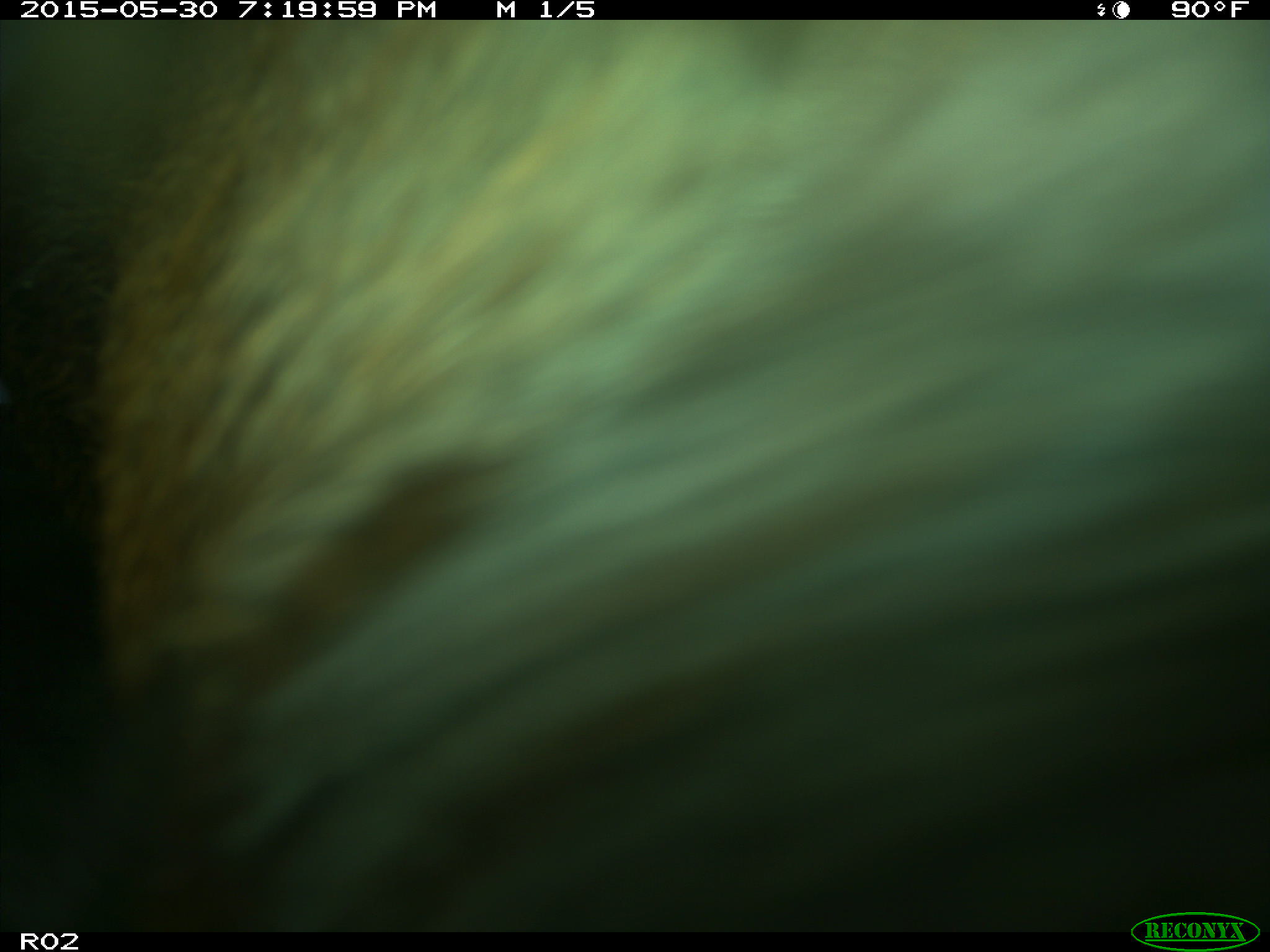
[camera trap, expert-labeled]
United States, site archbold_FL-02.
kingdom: Animalia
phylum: Chordata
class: Mammalia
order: Artiodactyla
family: Bovidae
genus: Bos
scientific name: Bos taurus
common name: domestic cow